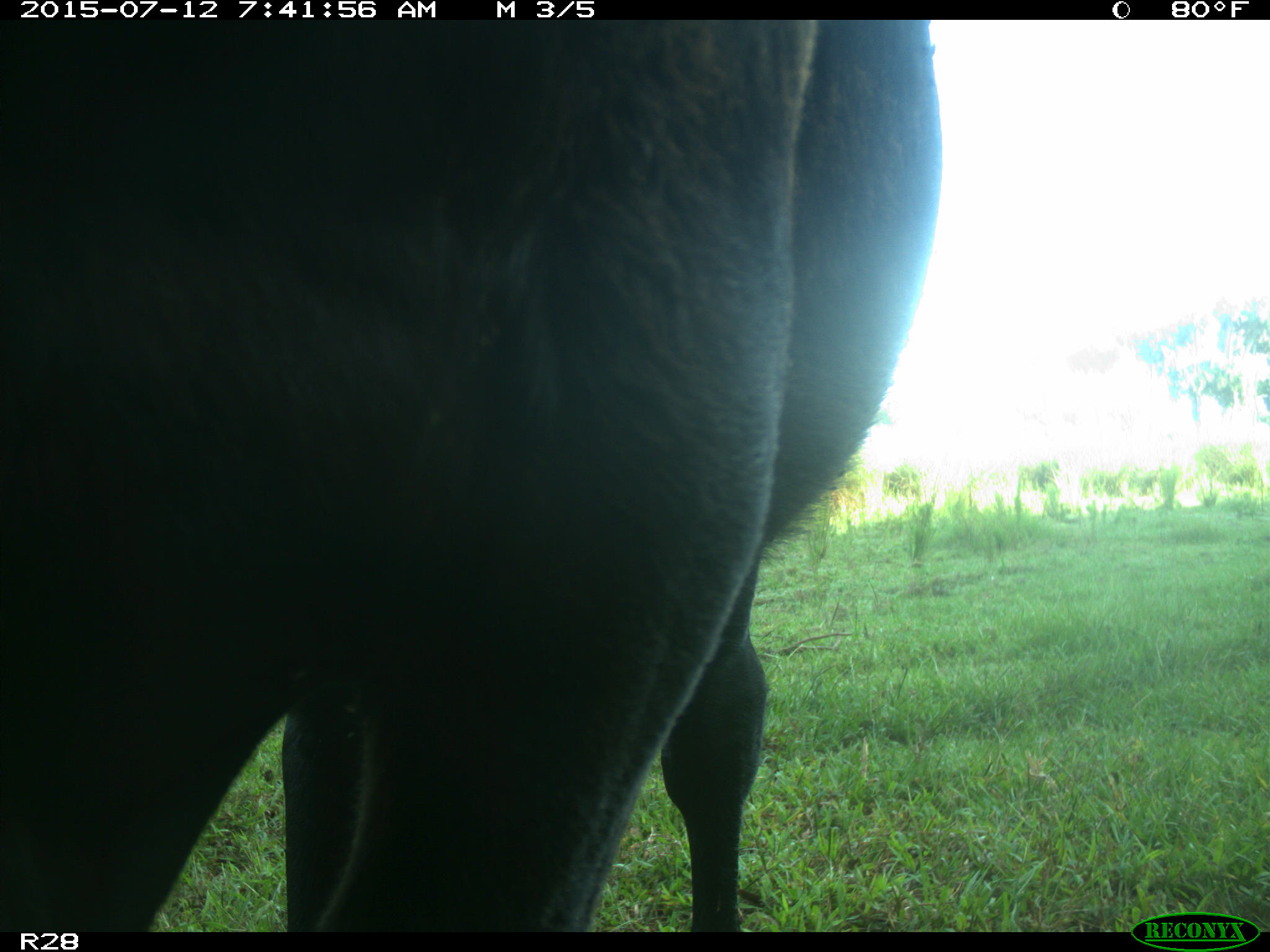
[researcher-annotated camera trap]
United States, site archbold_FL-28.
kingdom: Animalia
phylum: Chordata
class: Mammalia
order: Artiodactyla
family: Bovidae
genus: Bos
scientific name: Bos taurus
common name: domestic cow